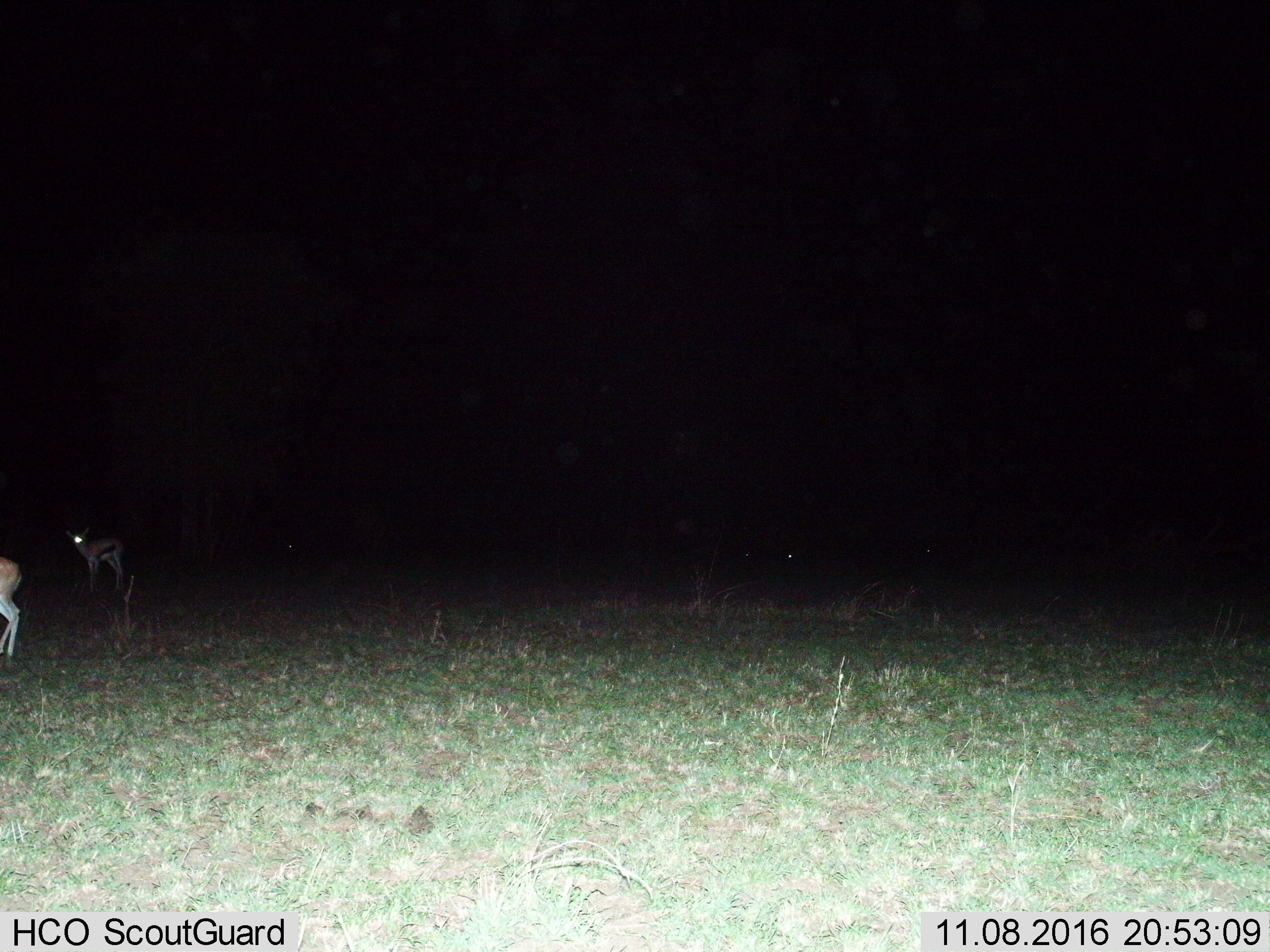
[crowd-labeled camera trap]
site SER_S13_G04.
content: unidentified animal